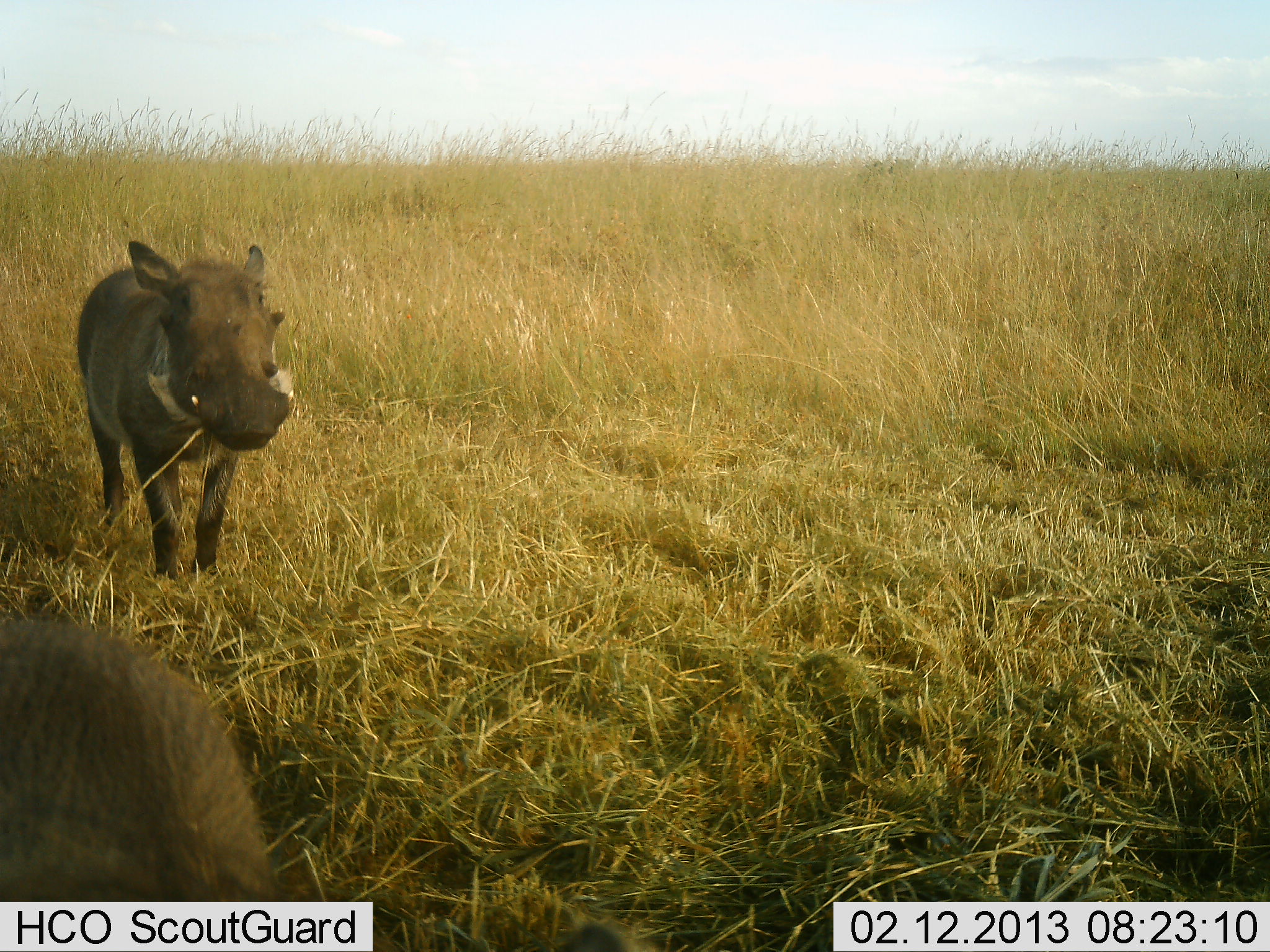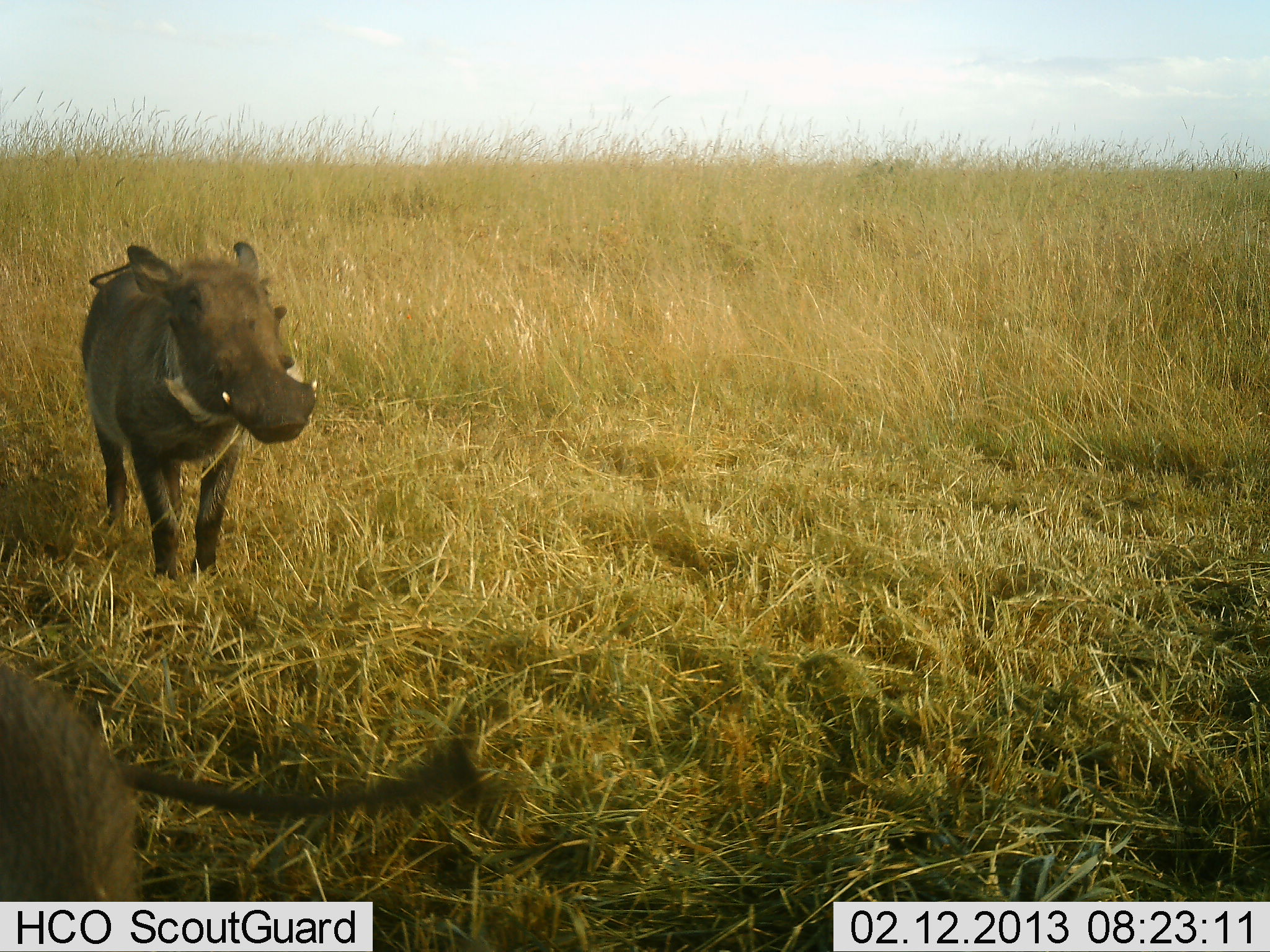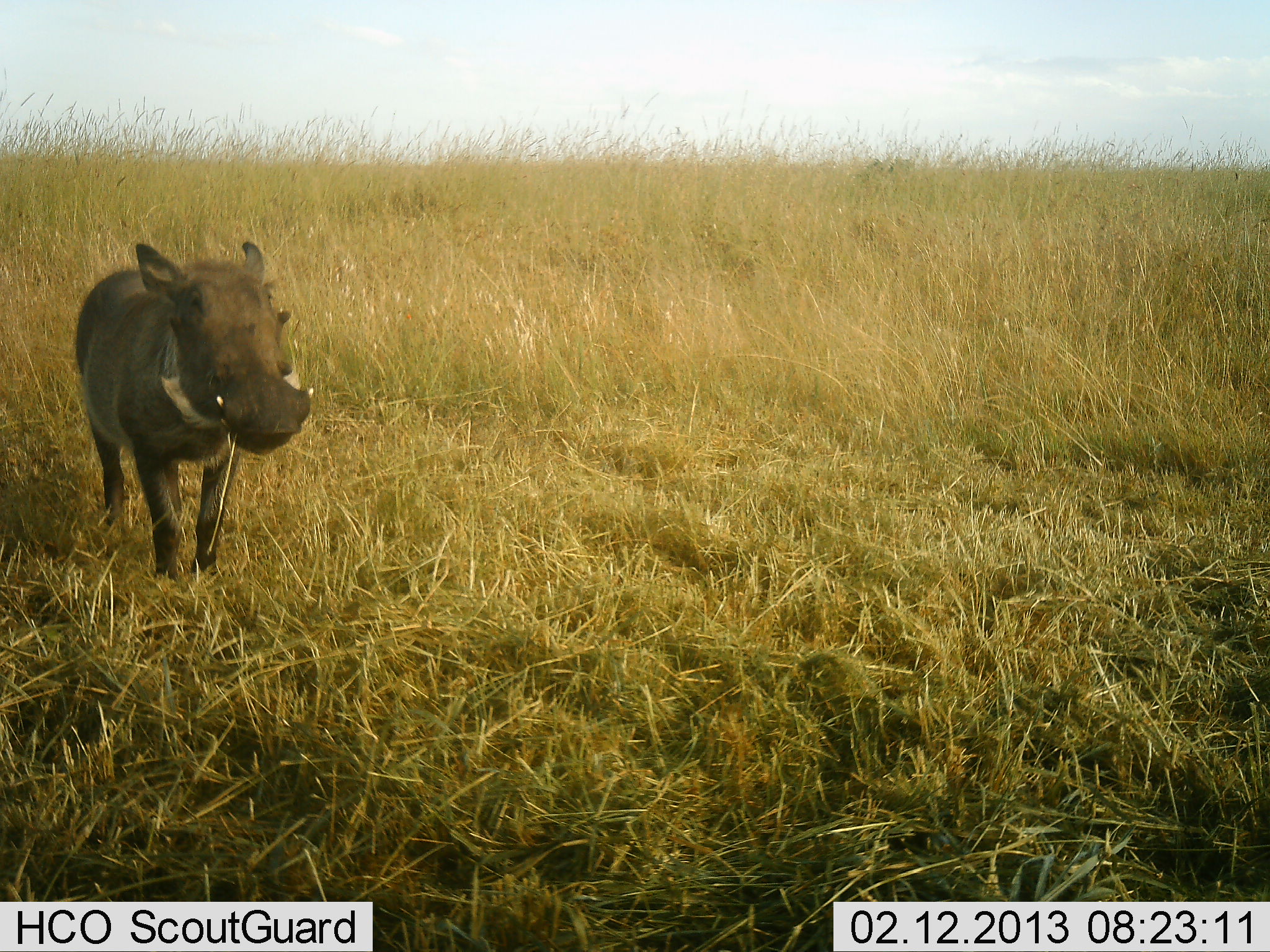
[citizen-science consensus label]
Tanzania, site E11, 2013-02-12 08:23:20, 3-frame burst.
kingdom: Animalia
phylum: Chordata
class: Mammalia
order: Artiodactyla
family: Suidae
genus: Phacochoerus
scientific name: Phacochoerus africanus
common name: warthog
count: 2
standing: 58%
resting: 4%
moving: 46%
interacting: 0%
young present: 0%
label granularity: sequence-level